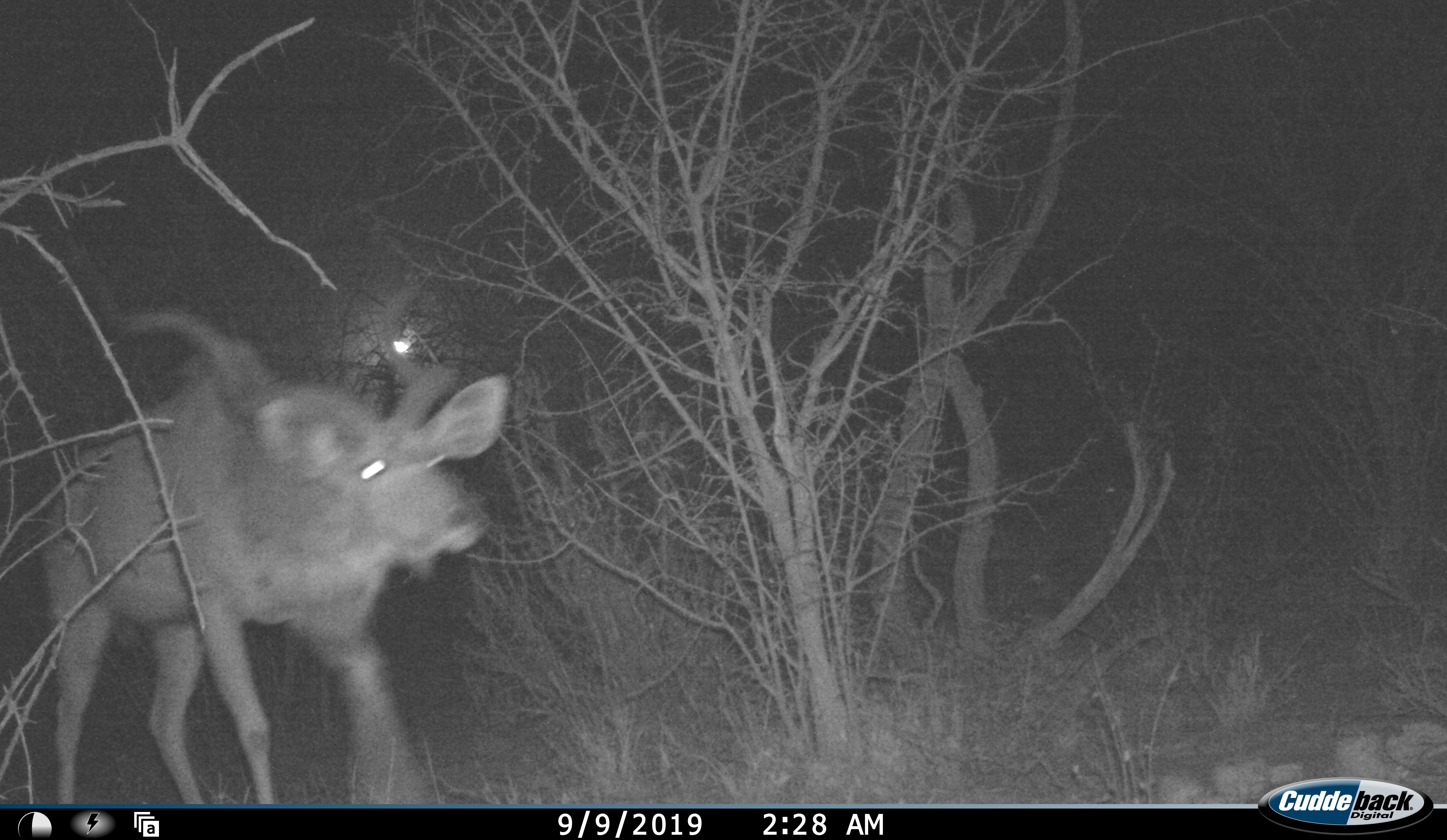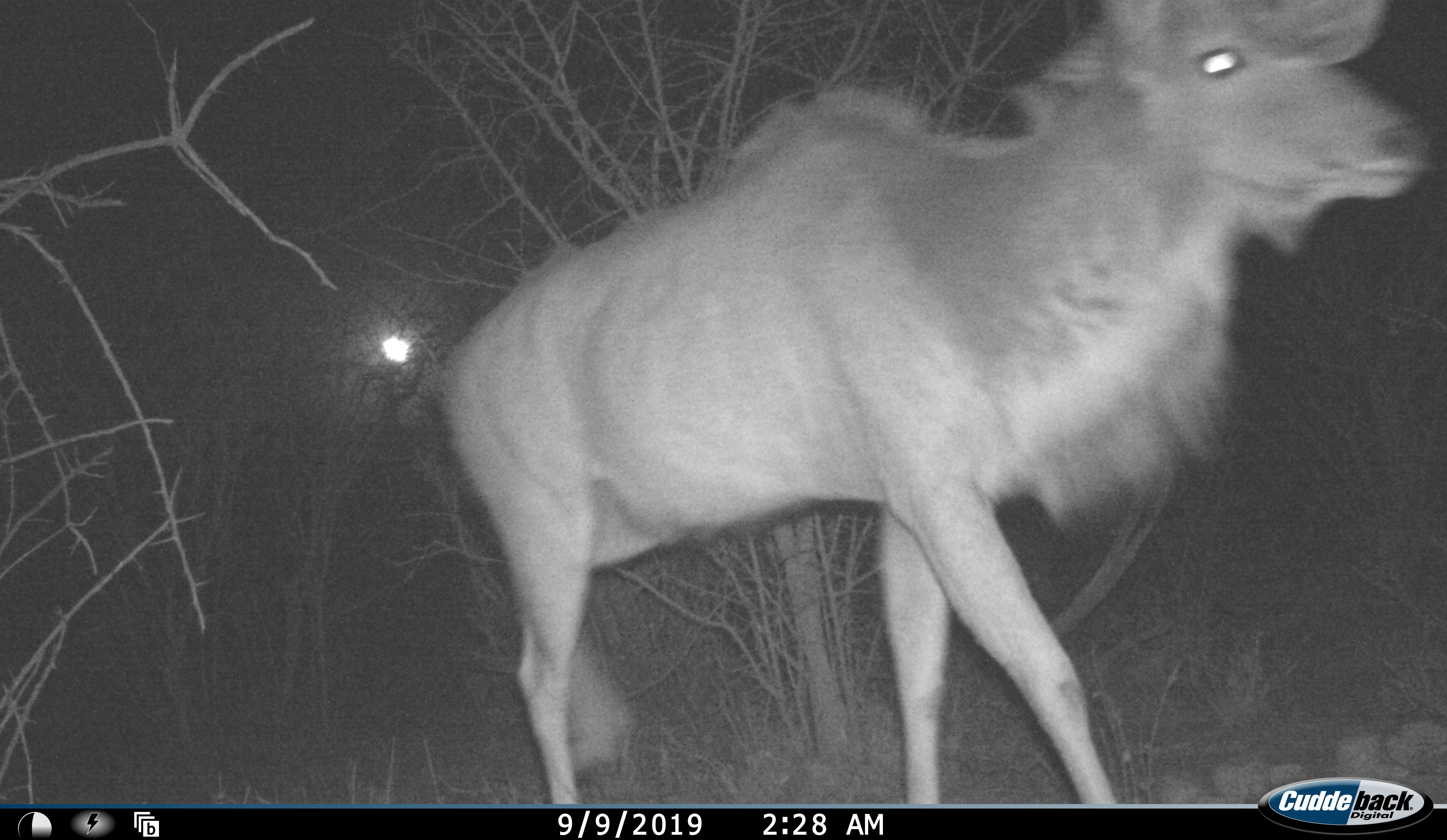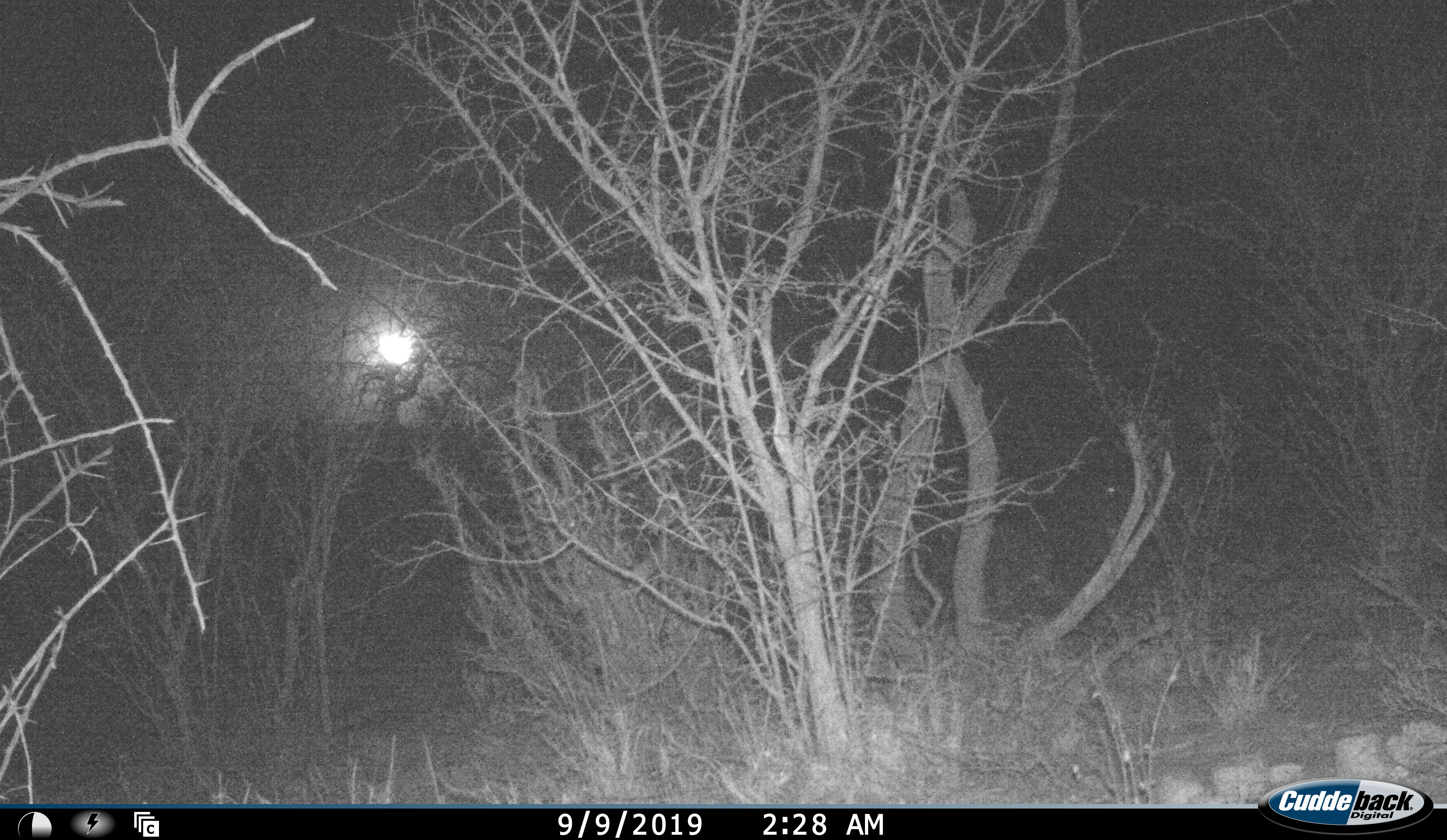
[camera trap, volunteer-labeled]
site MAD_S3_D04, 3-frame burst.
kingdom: Animalia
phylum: Chordata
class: Mammalia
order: Artiodactyla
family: Bovidae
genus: Tragelaphus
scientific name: Tragelaphus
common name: kudu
Kudu (Tragelaphus), count 1. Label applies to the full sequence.